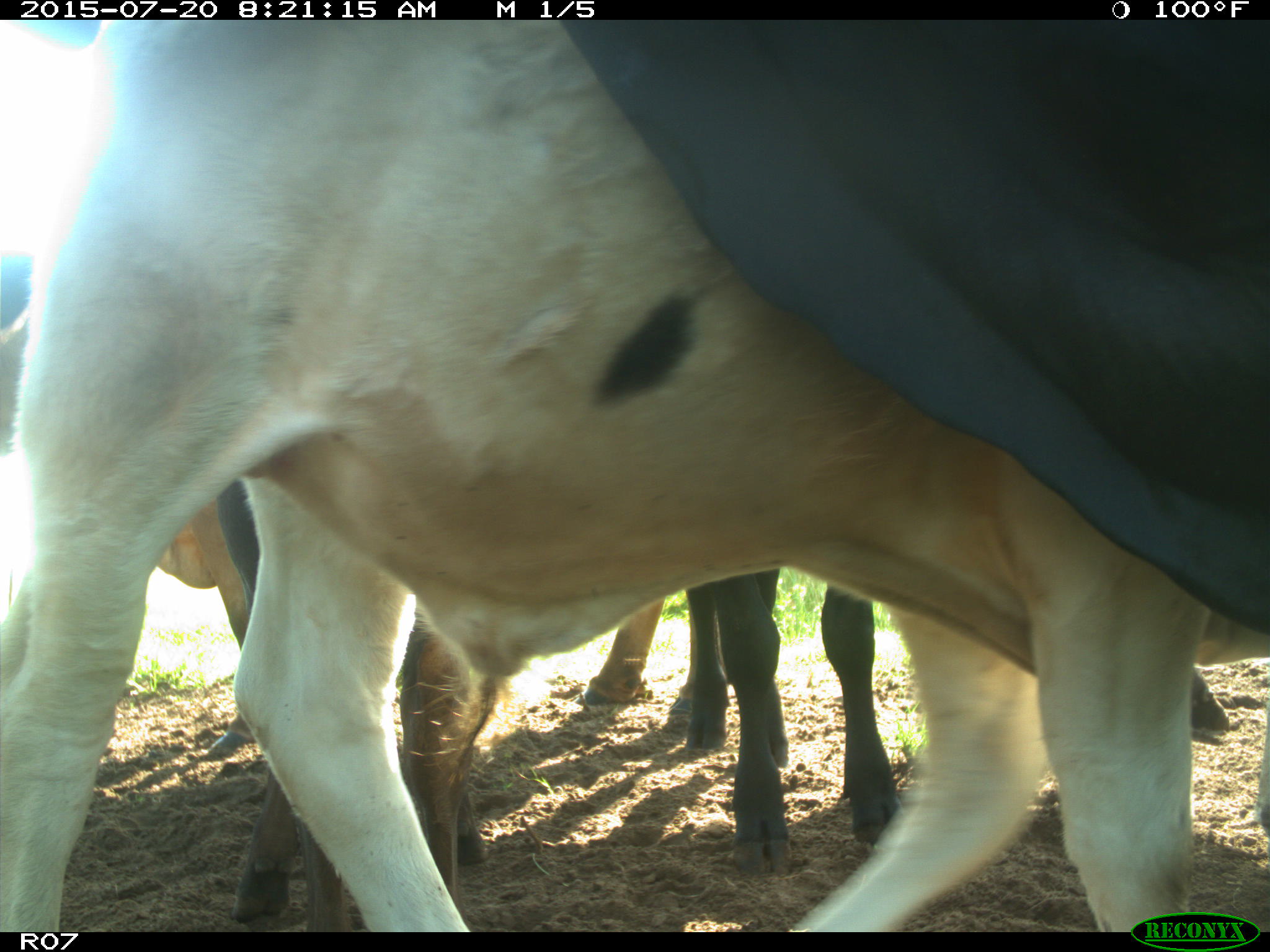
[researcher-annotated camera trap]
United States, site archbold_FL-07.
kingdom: Animalia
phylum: Chordata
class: Mammalia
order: Artiodactyla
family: Bovidae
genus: Bos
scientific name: Bos taurus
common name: domestic cow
Bos taurus (domestic cow).